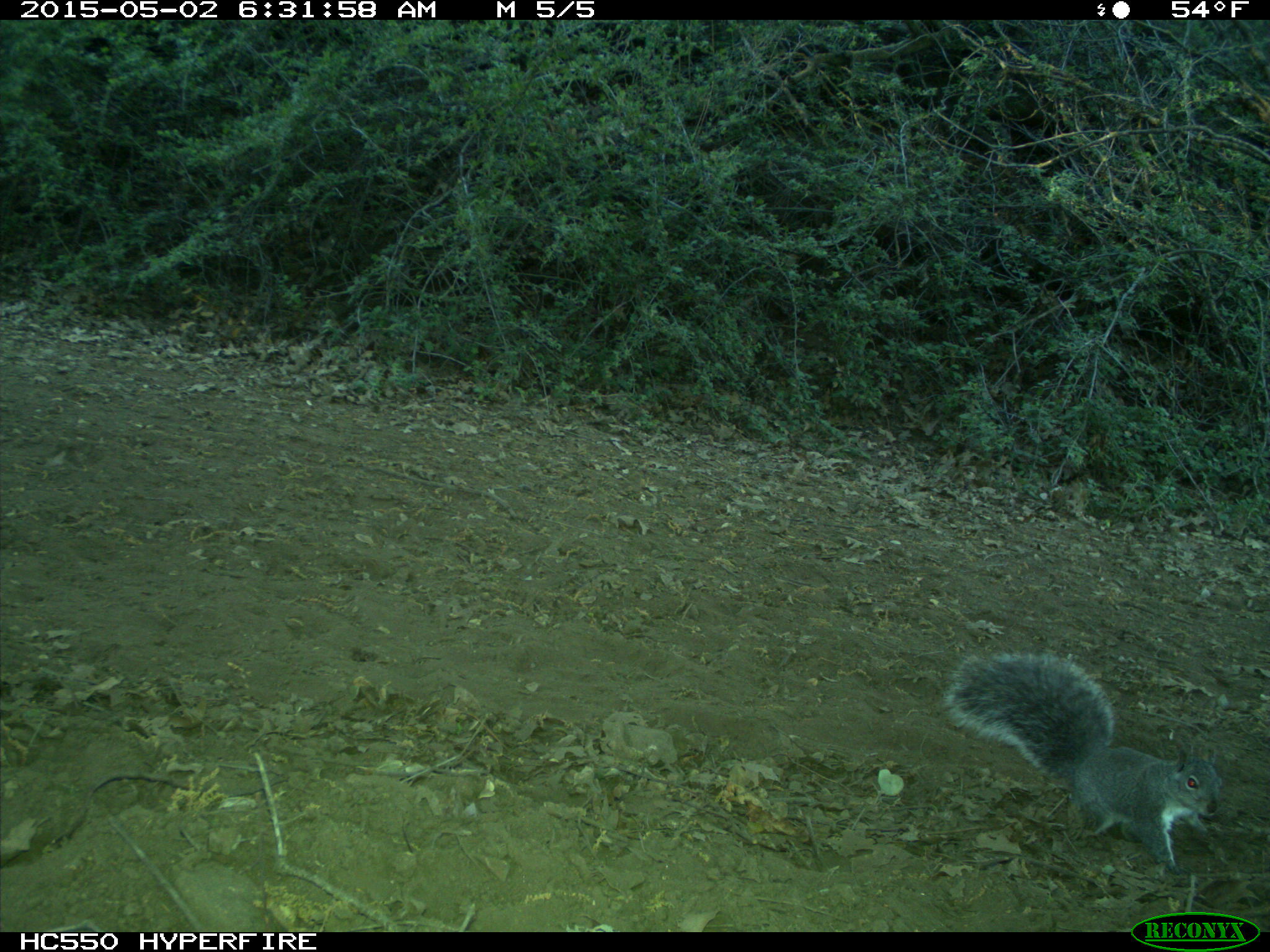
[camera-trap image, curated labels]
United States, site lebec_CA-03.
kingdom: Animalia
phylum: Chordata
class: Mammalia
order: Rodentia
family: Sciuridae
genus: Sciurus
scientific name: Sciurus carolinensis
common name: eastern gray squirrel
Sciurus carolinensis (eastern gray squirrel).